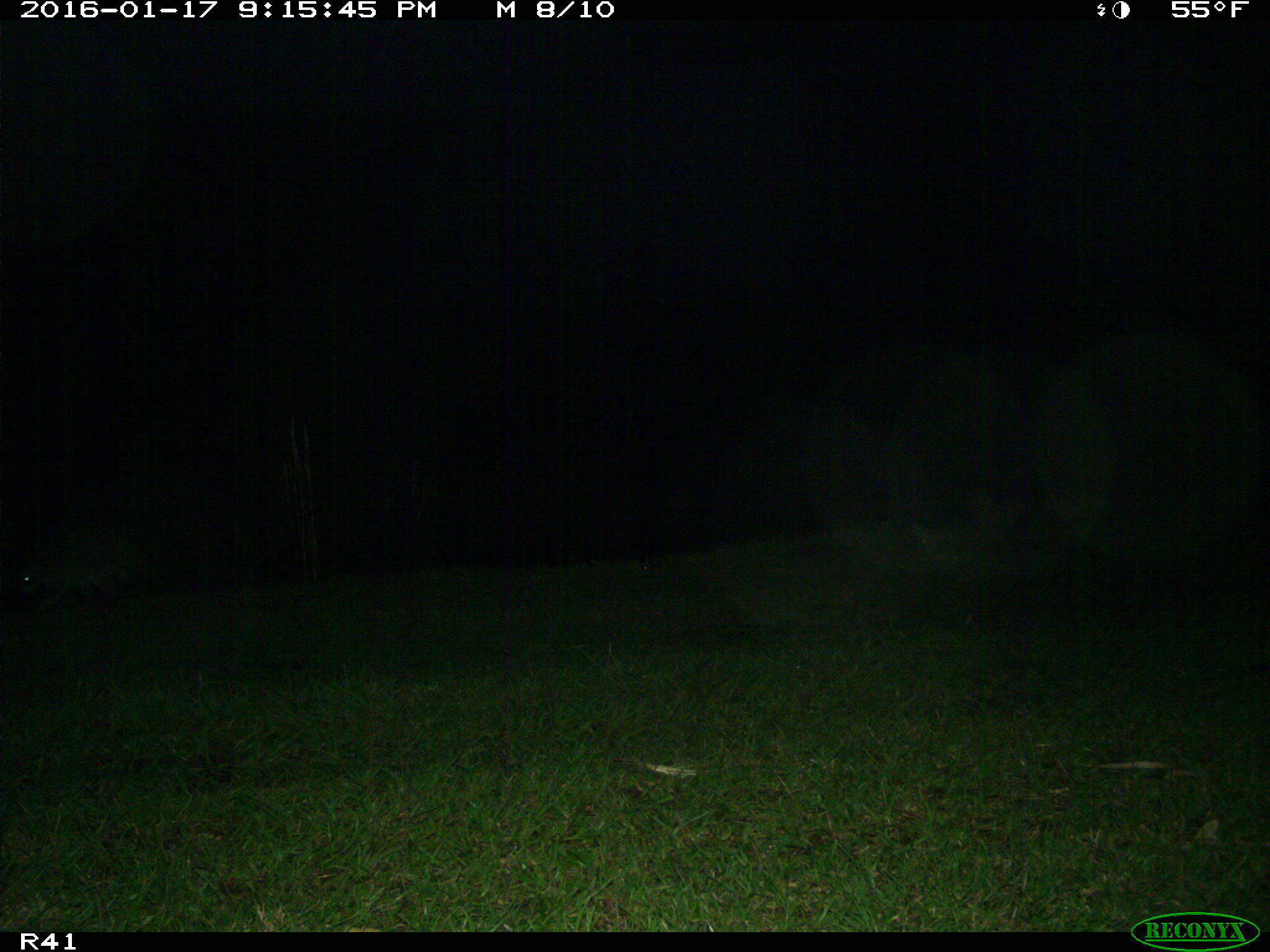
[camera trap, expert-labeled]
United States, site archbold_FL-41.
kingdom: Animalia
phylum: Chordata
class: Mammalia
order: Carnivora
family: Procyonidae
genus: Procyon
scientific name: Procyon lotor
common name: common raccoon